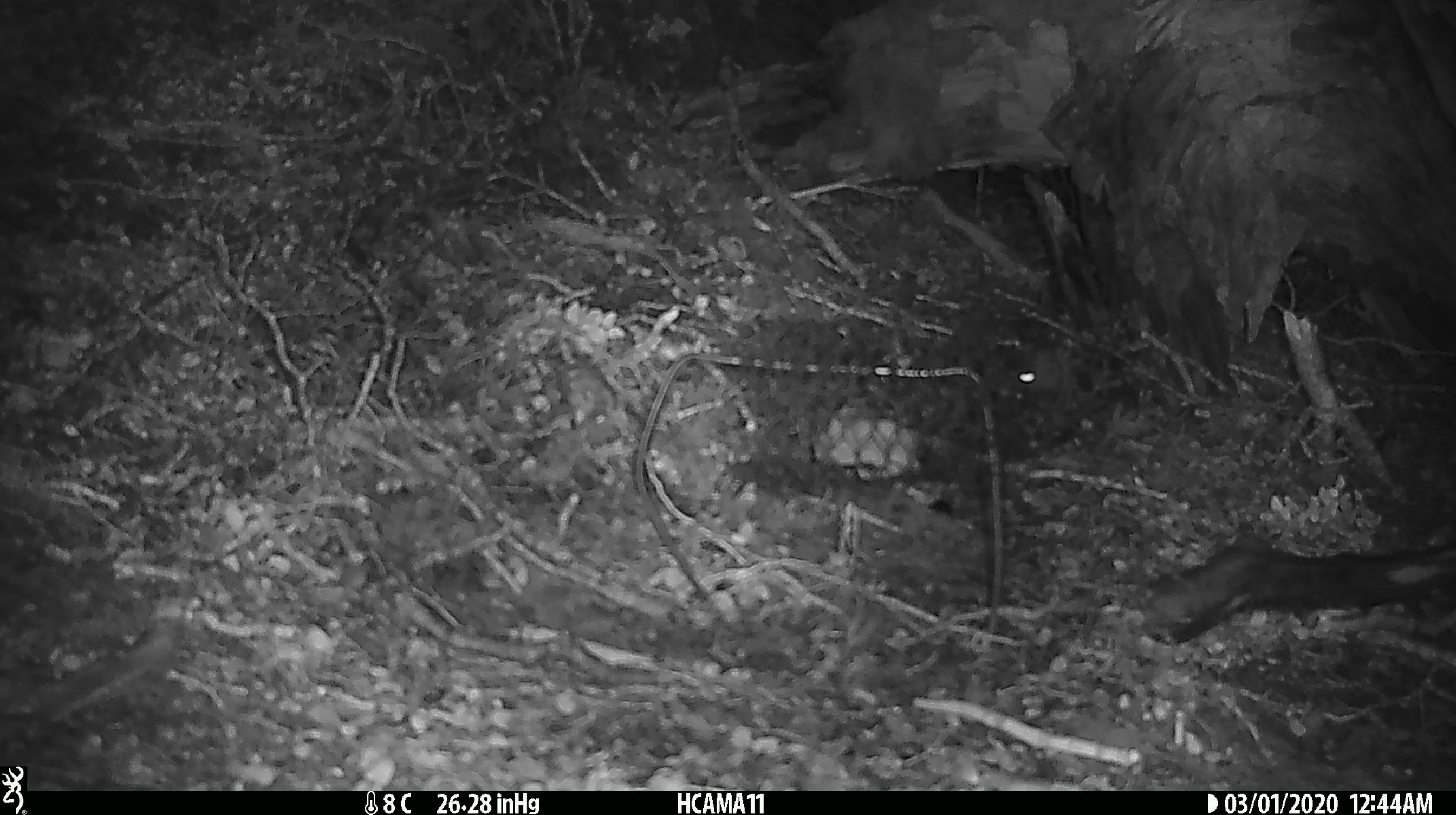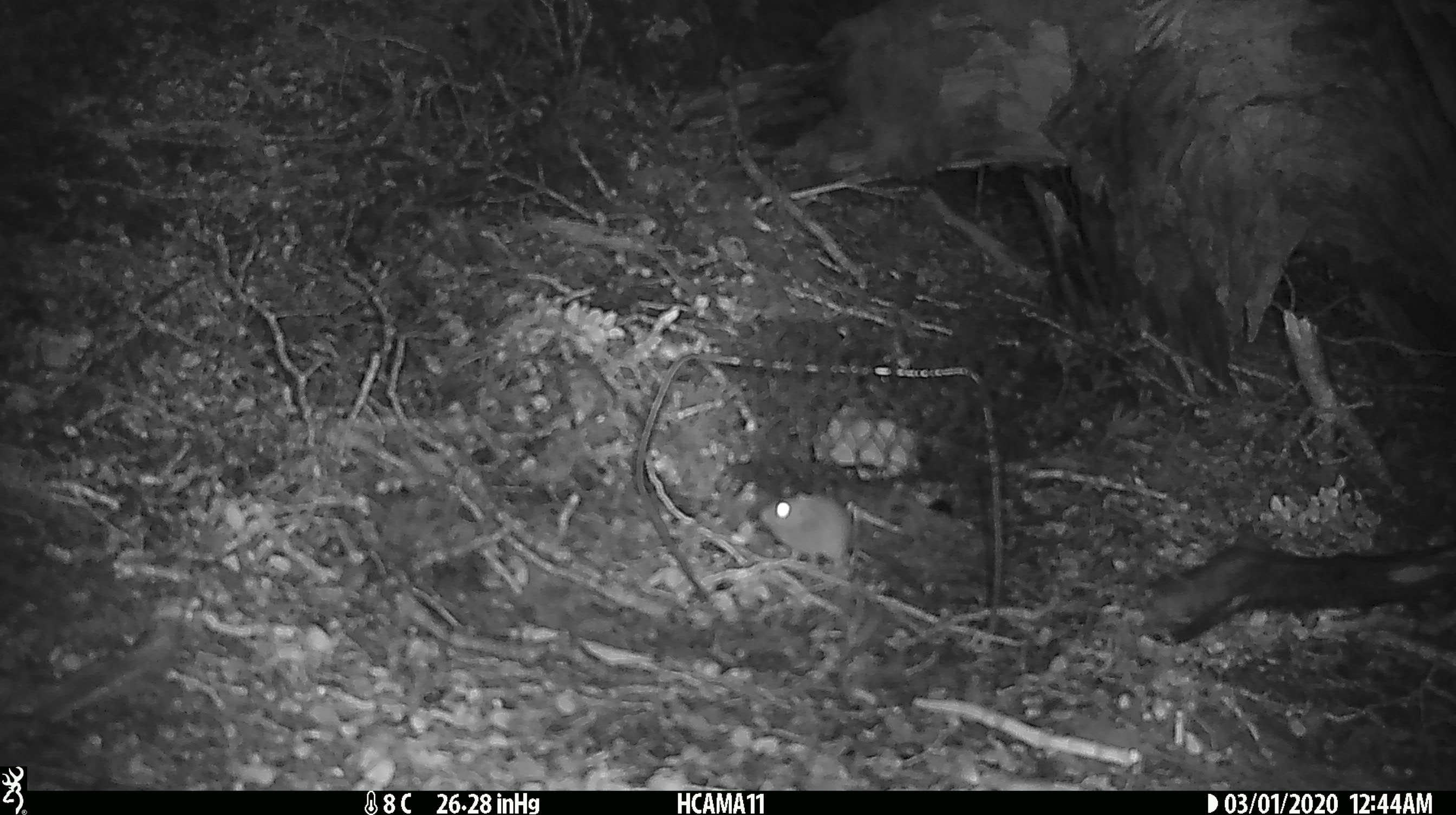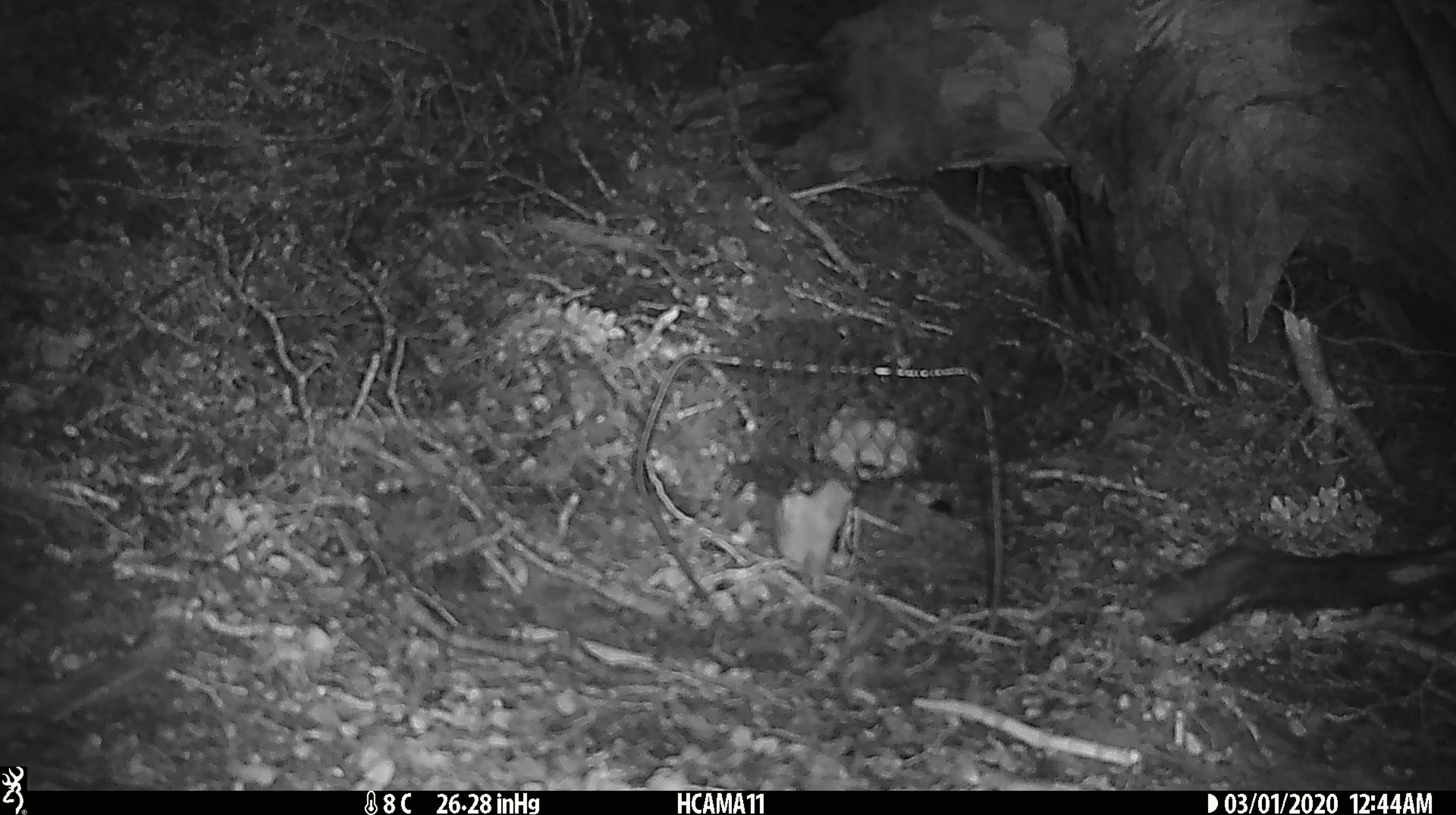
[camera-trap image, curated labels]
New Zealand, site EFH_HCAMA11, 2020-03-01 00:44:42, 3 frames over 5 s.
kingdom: Animalia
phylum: Chordata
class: Mammalia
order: Rodentia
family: Muridae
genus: Mus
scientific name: Mus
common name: mouse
Mouse (Mus).